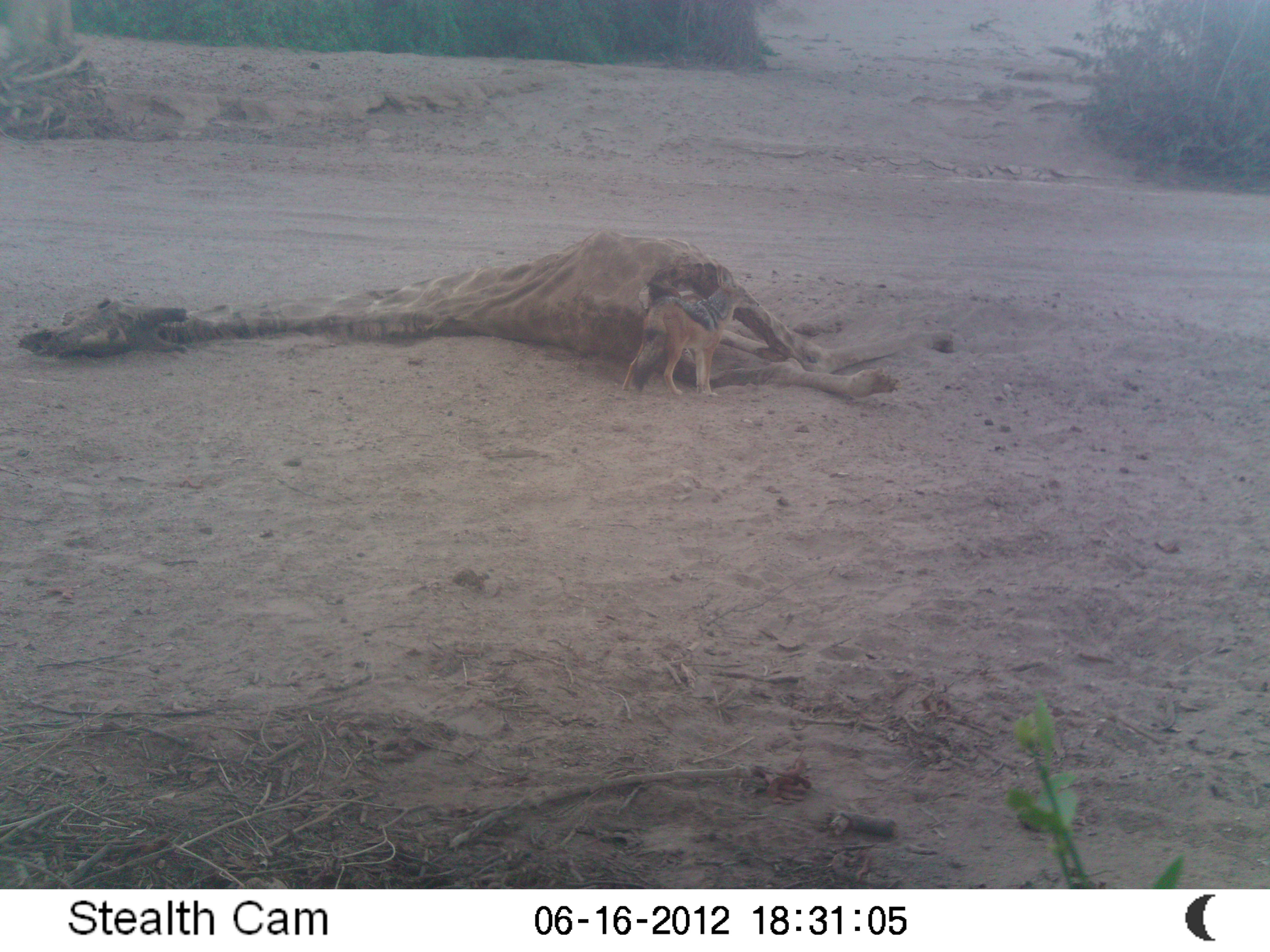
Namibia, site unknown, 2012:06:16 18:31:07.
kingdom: Animalia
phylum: Chordata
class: Mammalia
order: Carnivora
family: Canidae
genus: Lupulella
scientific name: Lupulella mesomelas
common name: black-backed jackal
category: canis mesomelas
Canis mesomelas (black-backed jackal) (Lupulella mesomelas).